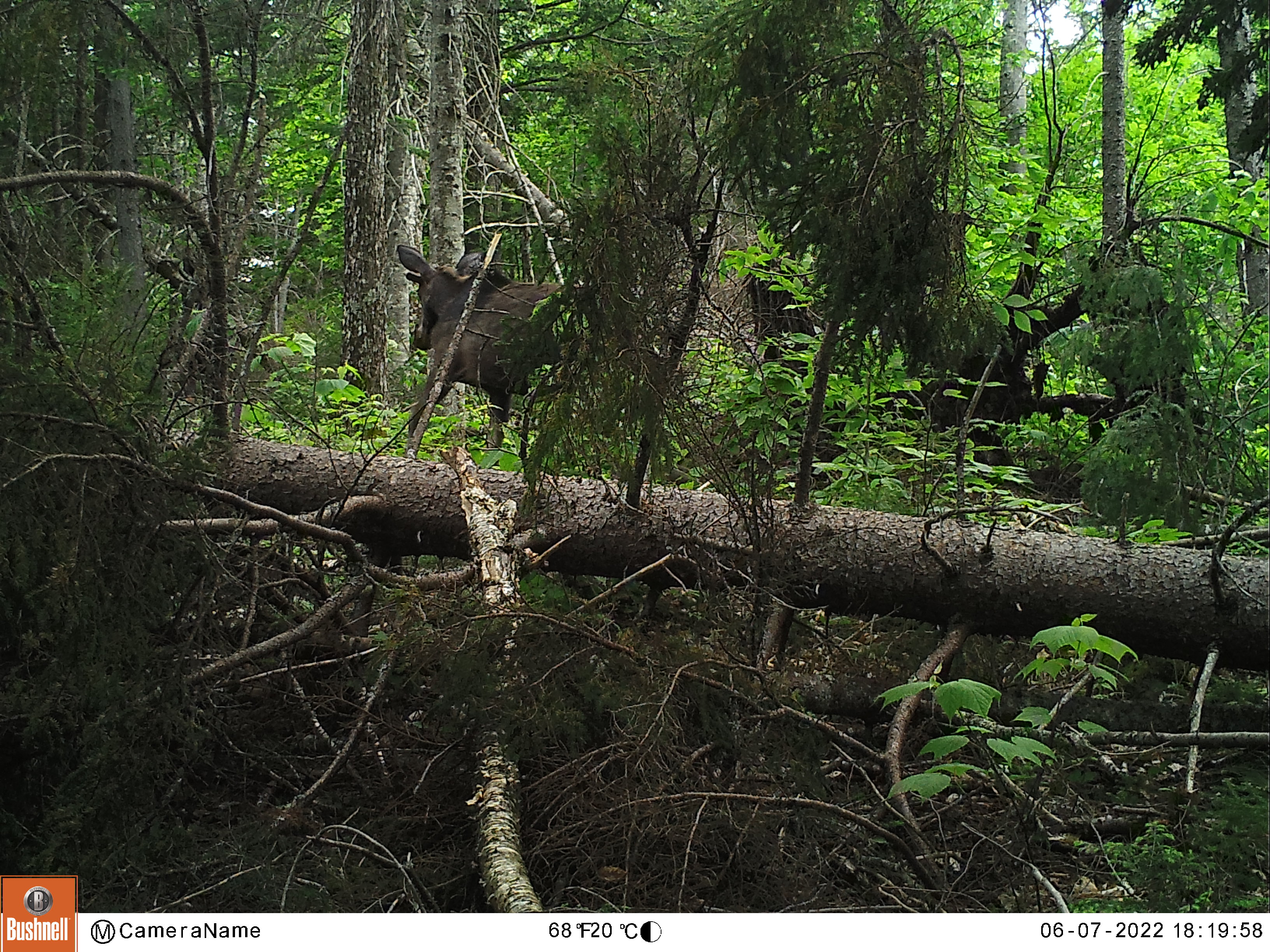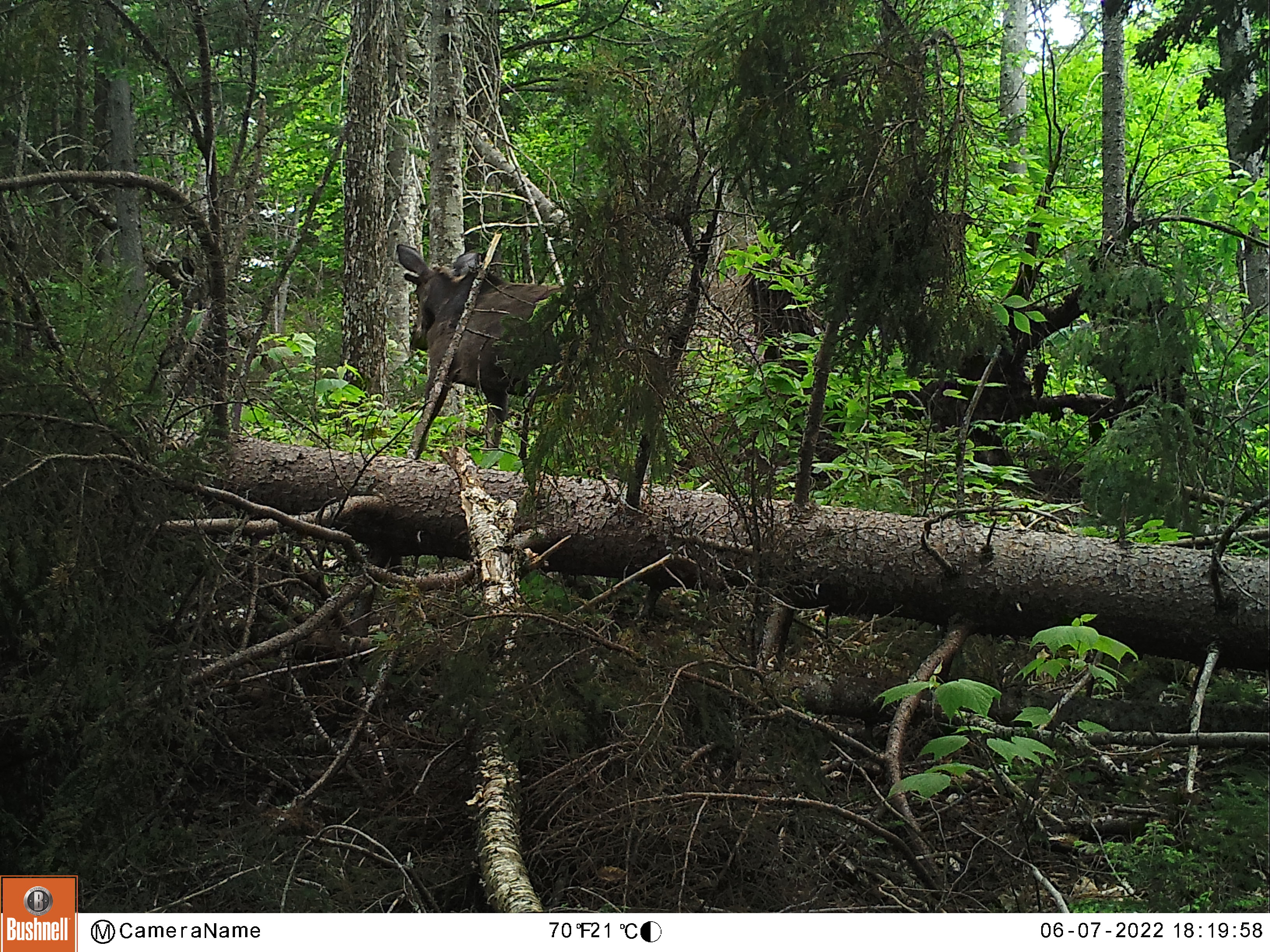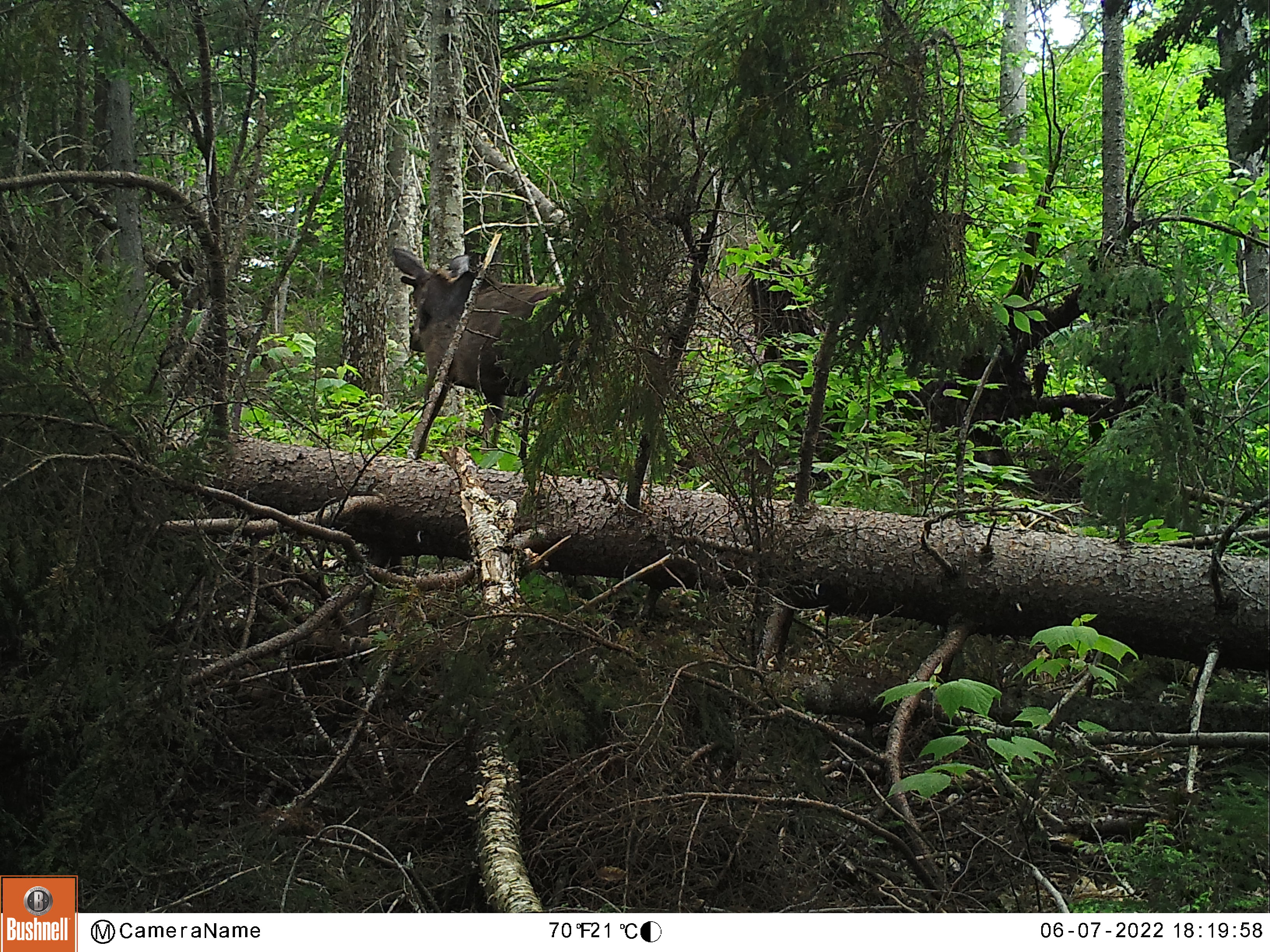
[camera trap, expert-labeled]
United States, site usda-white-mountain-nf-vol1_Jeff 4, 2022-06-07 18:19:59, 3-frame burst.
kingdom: Animalia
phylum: Chordata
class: Mammalia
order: Artiodactyla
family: Cervidae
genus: Alces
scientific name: Alces alces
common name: moose